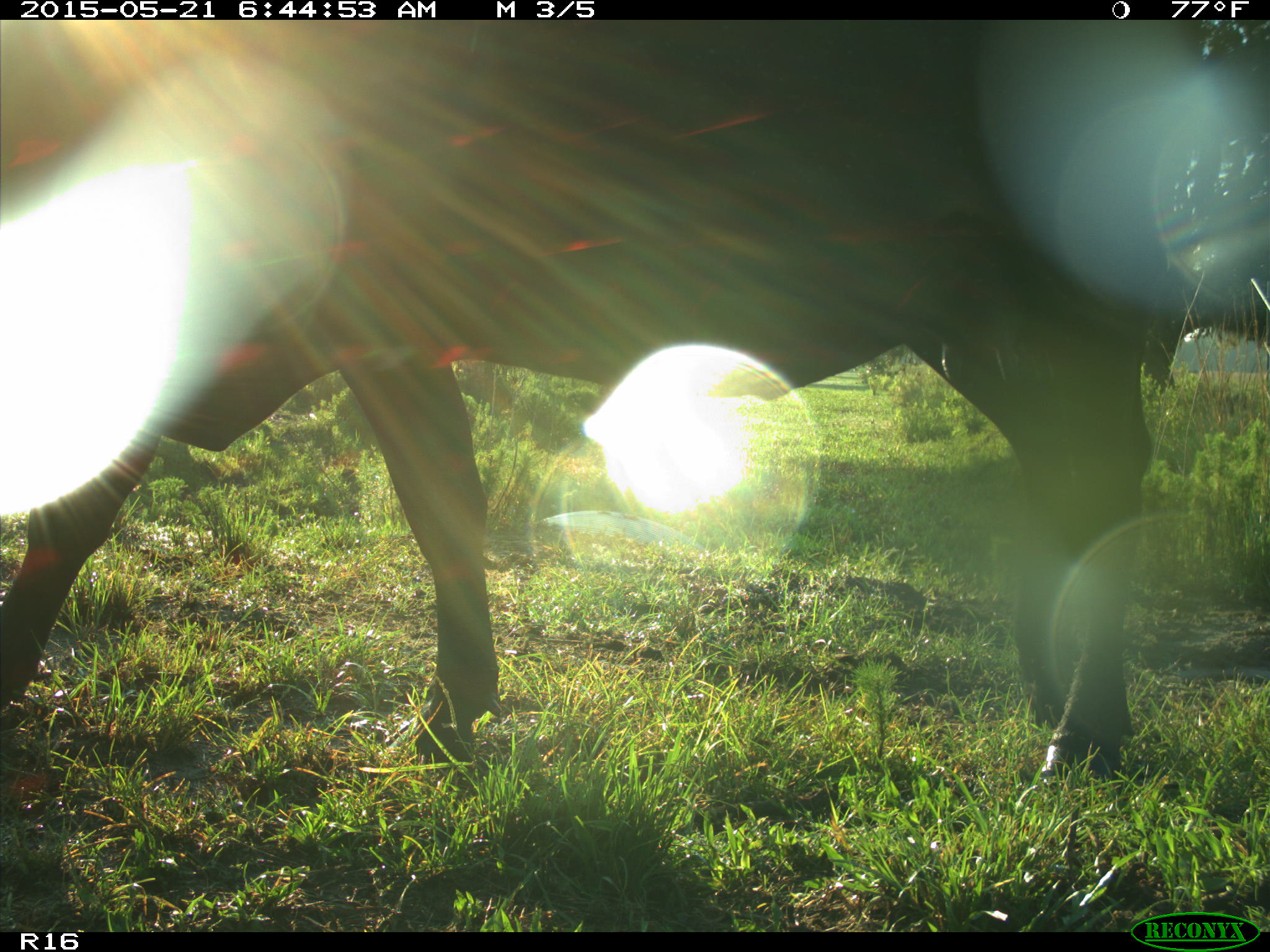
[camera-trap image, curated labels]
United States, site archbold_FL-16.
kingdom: Animalia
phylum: Chordata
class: Mammalia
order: Artiodactyla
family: Bovidae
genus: Bos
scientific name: Bos taurus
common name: domestic cow